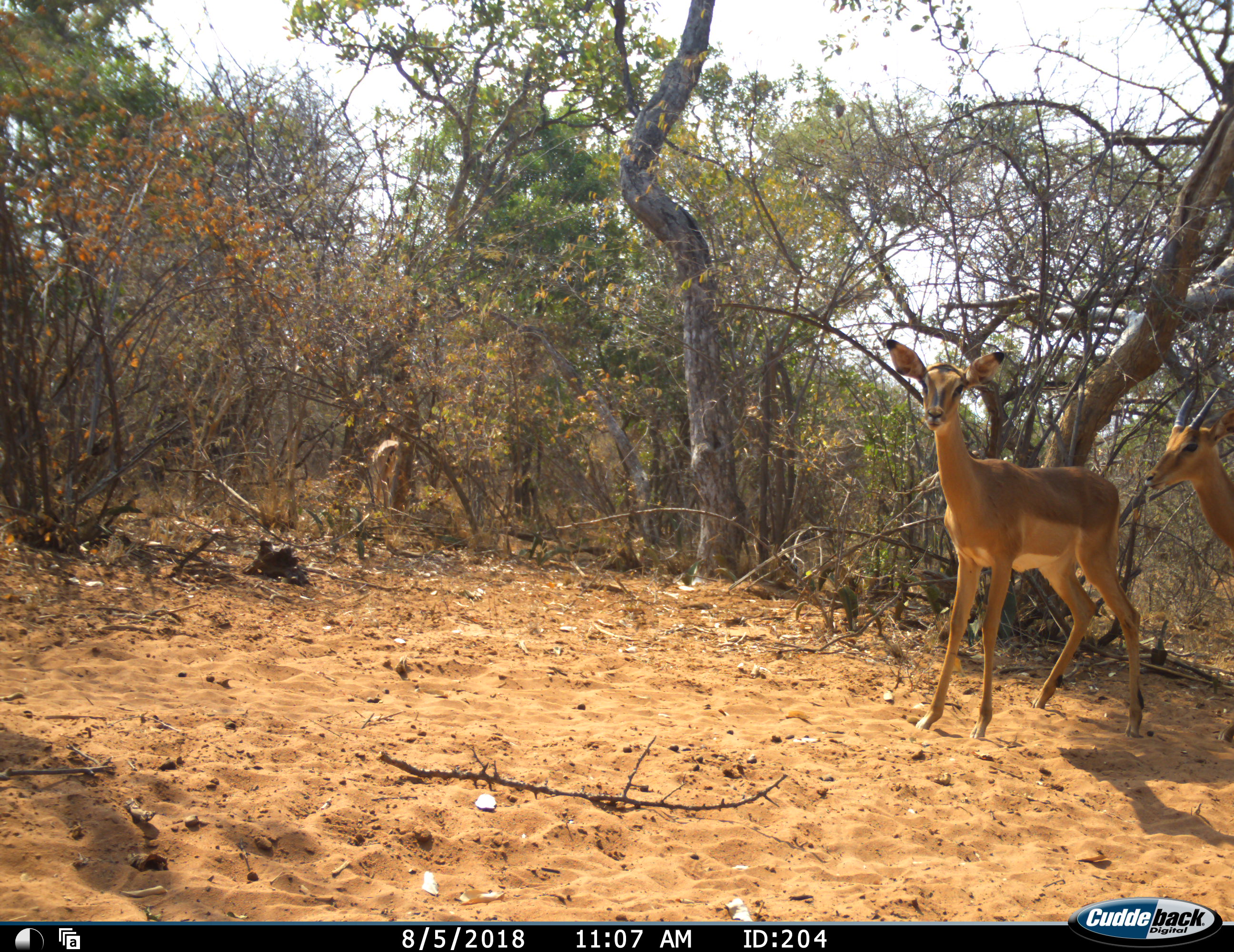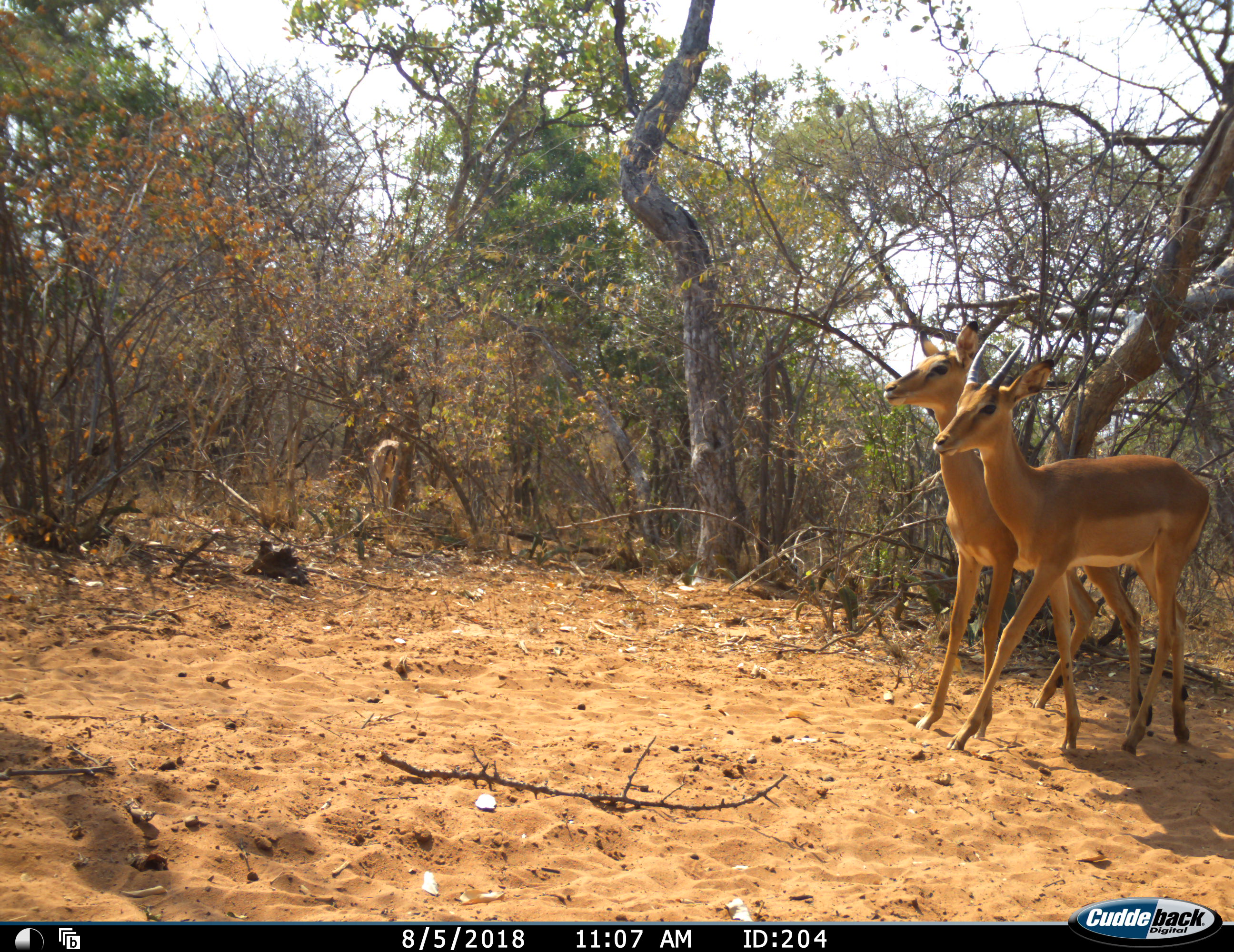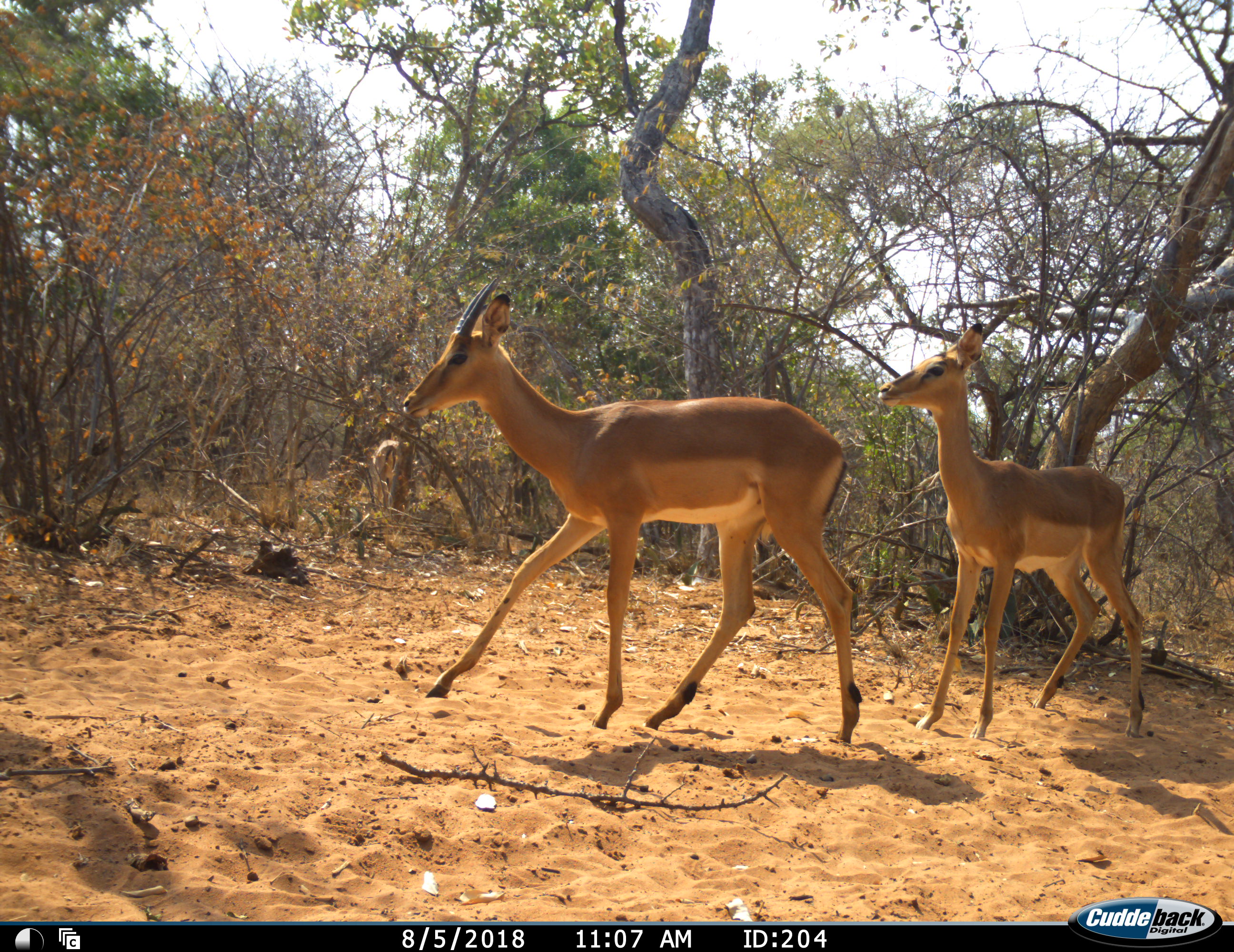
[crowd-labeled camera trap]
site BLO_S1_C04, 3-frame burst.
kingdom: Animalia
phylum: Chordata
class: Mammalia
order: Artiodactyla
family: Bovidae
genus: Aepyceros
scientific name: Aepyceros melampus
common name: impala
Impala (Aepyceros melampus), count 3. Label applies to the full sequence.